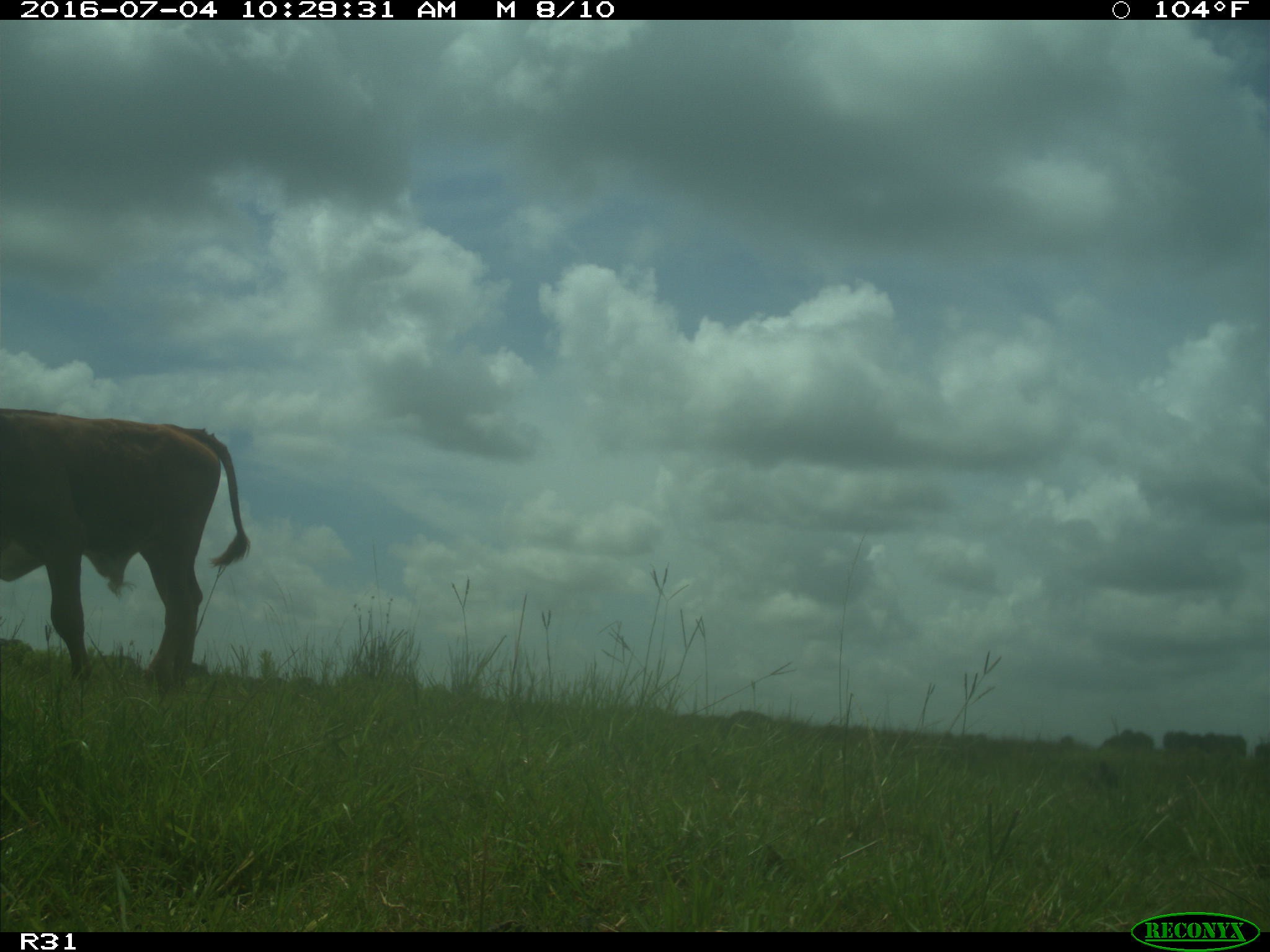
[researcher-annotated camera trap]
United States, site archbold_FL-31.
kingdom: Animalia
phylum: Chordata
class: Mammalia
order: Artiodactyla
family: Bovidae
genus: Bos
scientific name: Bos taurus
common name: domestic cow